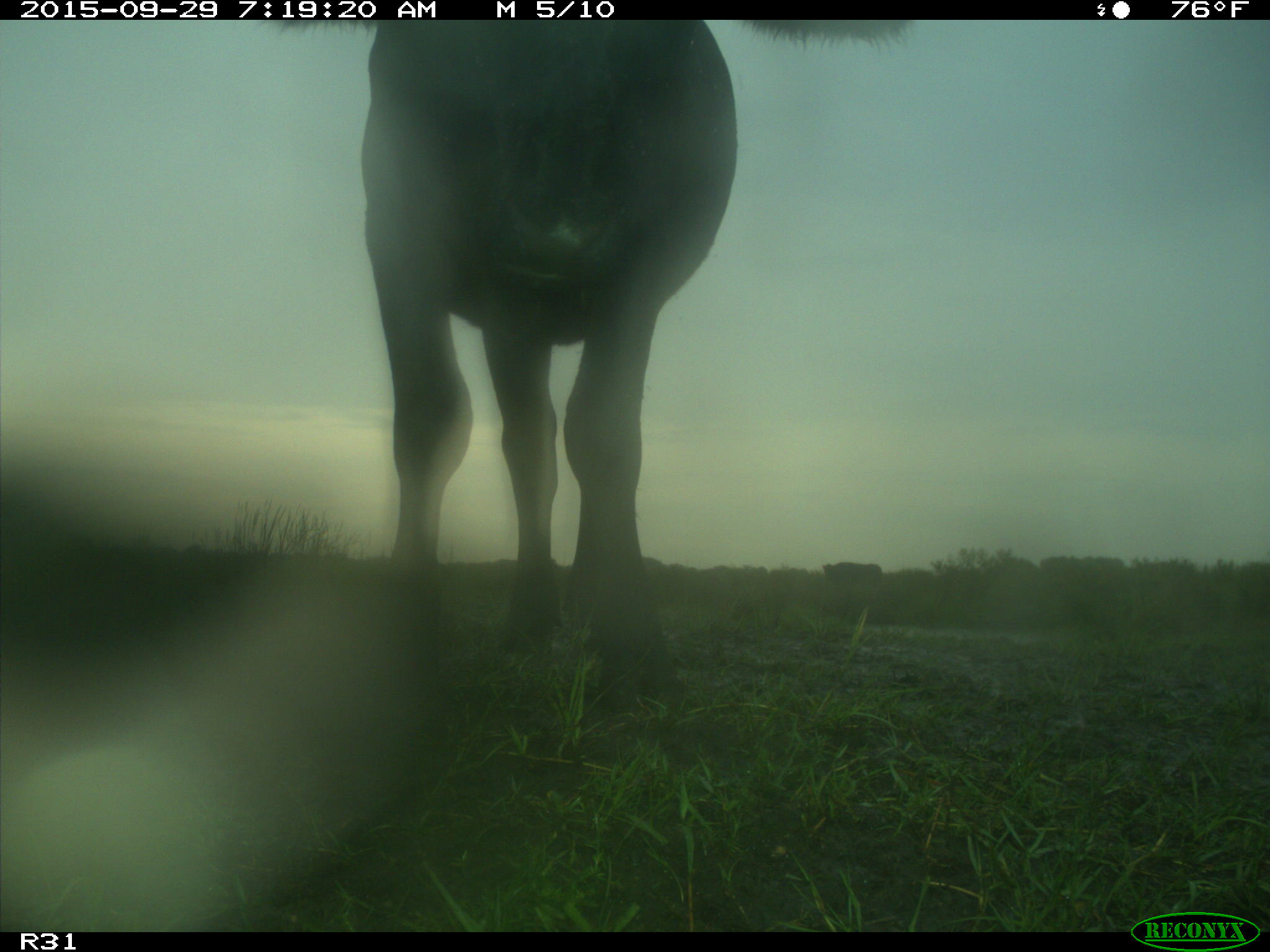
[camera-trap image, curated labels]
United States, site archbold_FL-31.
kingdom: Animalia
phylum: Chordata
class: Mammalia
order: Artiodactyla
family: Bovidae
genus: Bos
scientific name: Bos taurus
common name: domestic cow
Bos taurus (domestic cow).